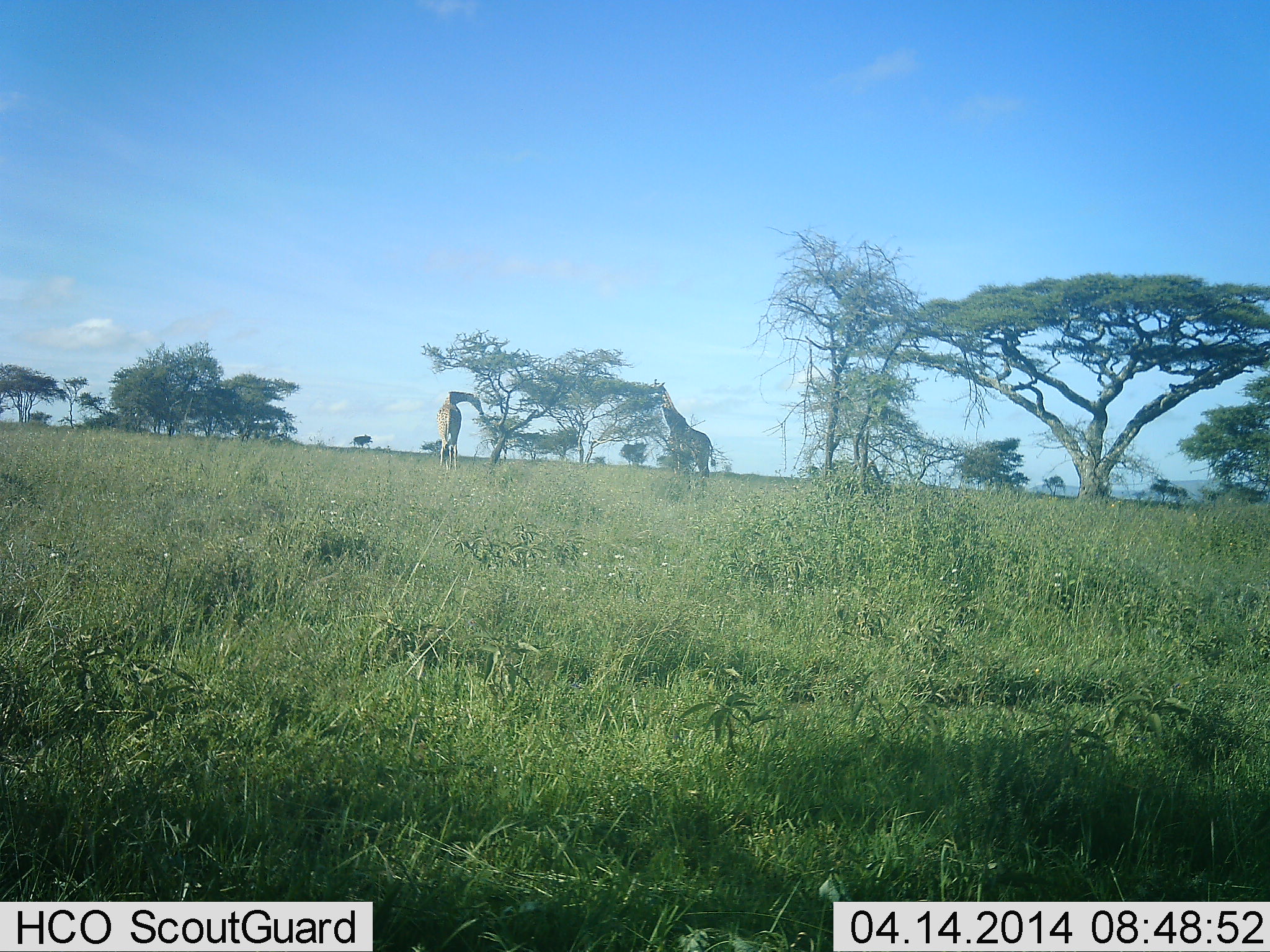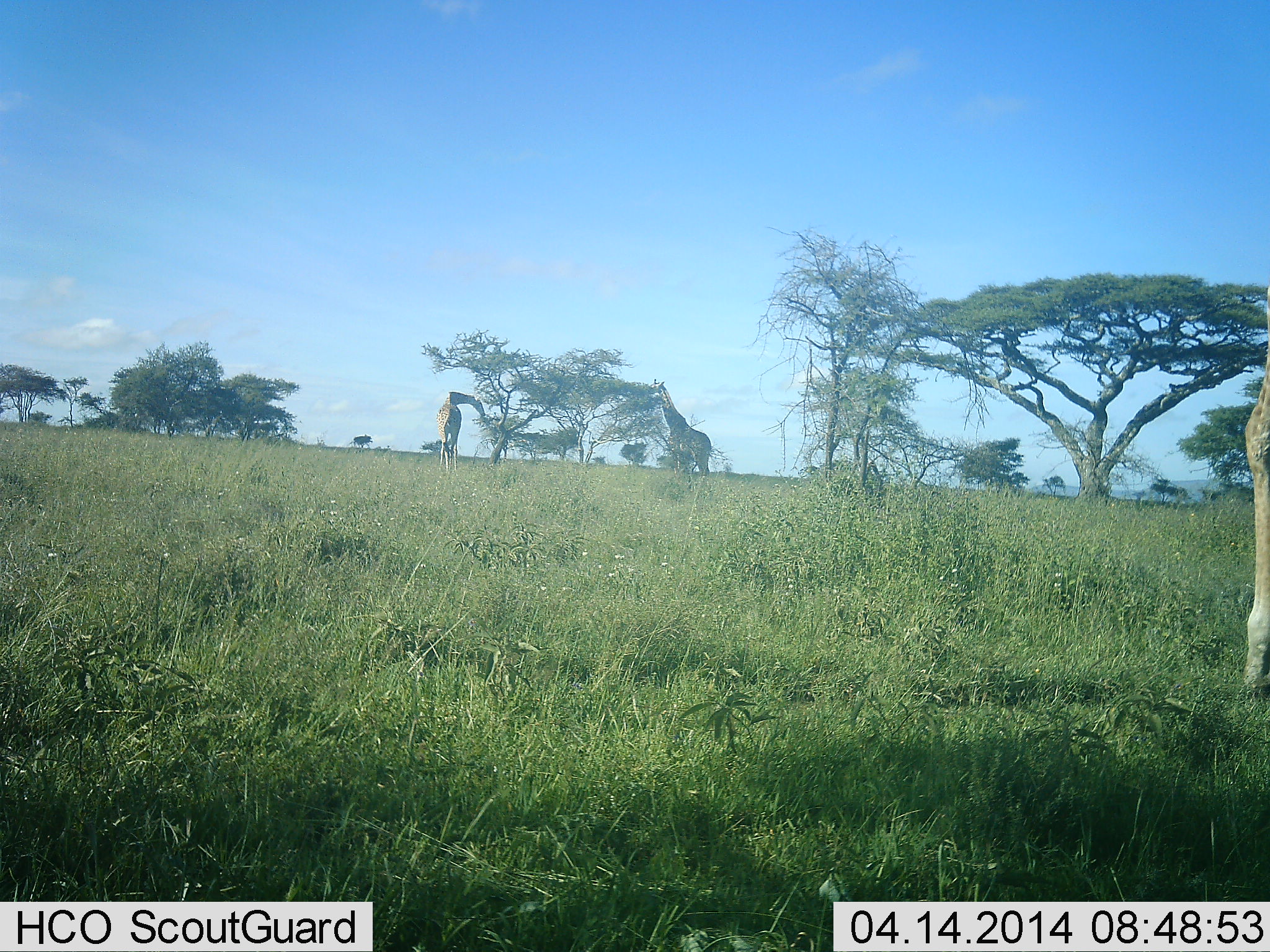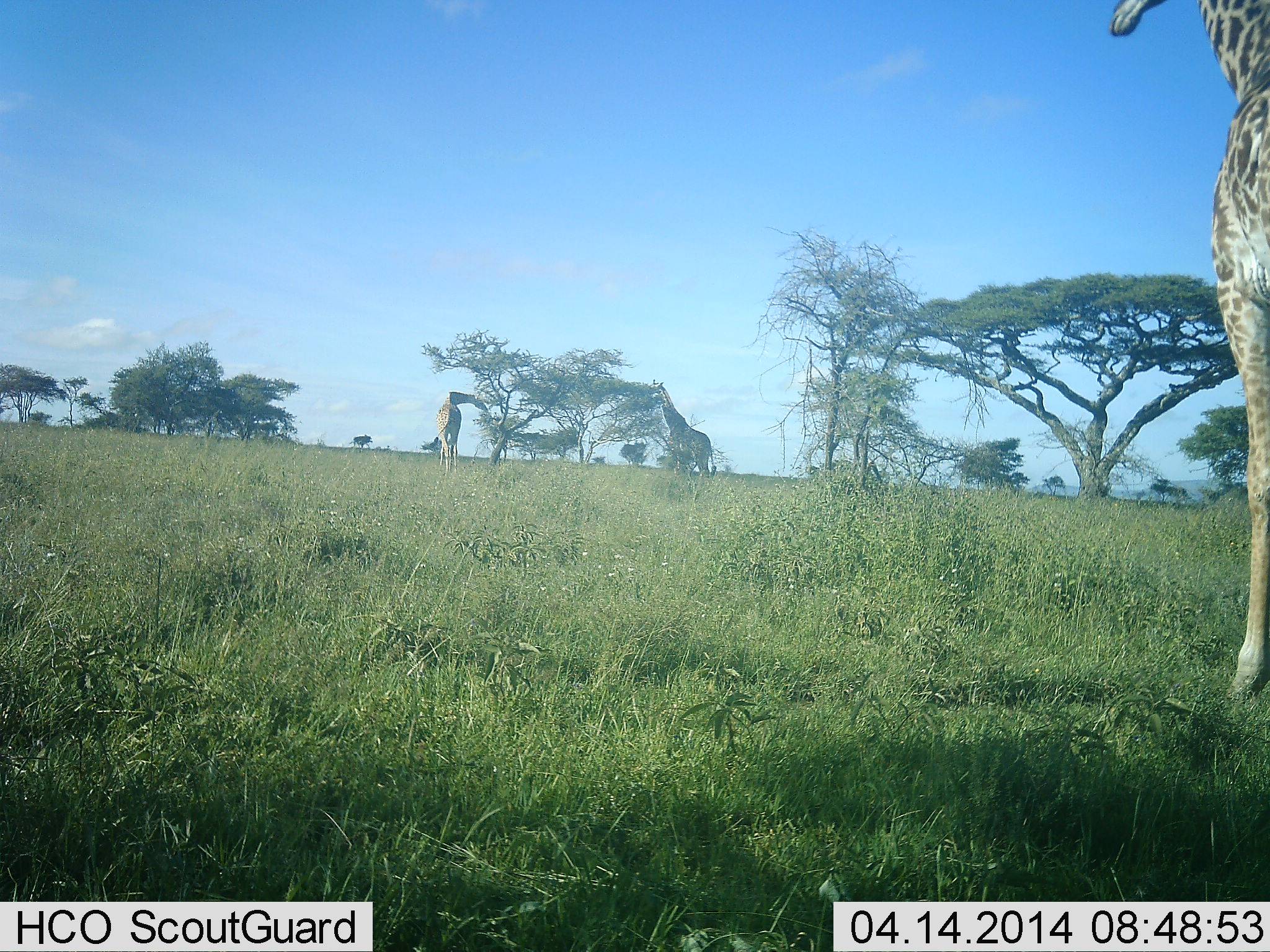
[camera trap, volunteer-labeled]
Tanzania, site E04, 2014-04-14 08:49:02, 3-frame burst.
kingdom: Animalia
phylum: Chordata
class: Mammalia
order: Artiodactyla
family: Giraffidae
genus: Giraffa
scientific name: Giraffa camelopardalis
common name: giraffe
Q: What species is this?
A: Giraffe (Giraffa camelopardalis).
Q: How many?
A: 3.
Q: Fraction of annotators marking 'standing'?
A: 40%.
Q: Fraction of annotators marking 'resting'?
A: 0%.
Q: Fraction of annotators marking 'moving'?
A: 70%.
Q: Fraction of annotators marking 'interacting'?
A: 0%.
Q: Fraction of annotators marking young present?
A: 0%.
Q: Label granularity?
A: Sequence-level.